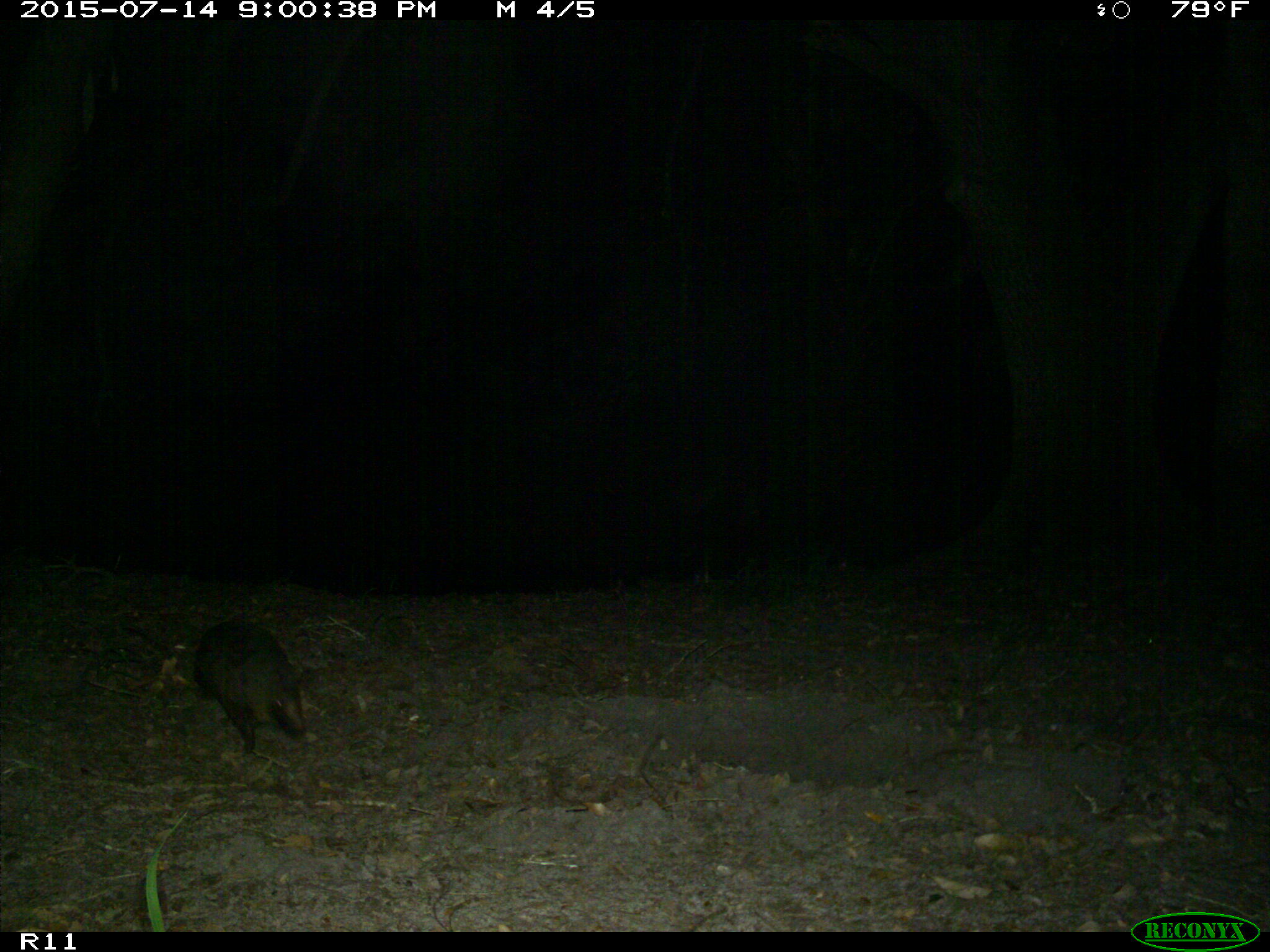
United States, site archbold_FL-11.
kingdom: Animalia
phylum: Chordata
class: Mammalia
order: Cingulata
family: Dasypodidae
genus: Dasypus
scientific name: Dasypus novemcinctus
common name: nine-banded armadillo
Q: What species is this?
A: Dasypus novemcinctus (nine-banded armadillo).